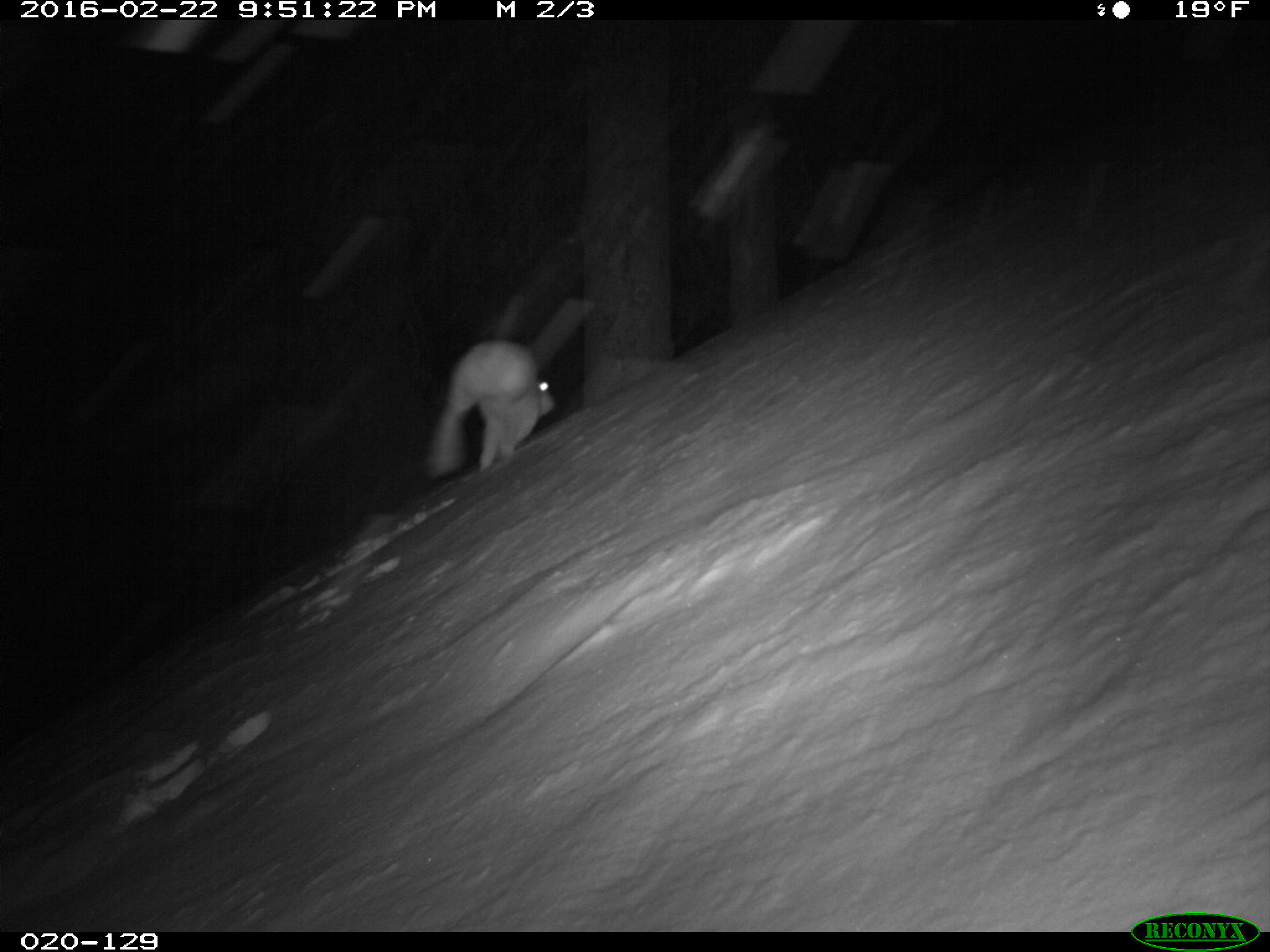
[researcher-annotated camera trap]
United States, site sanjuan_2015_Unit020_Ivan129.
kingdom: Animalia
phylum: Chordata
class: Mammalia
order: Lagomorpha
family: Leporidae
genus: Lepus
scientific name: Lepus americanus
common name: snowshoe hare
Lepus americanus (snowshoe hare).